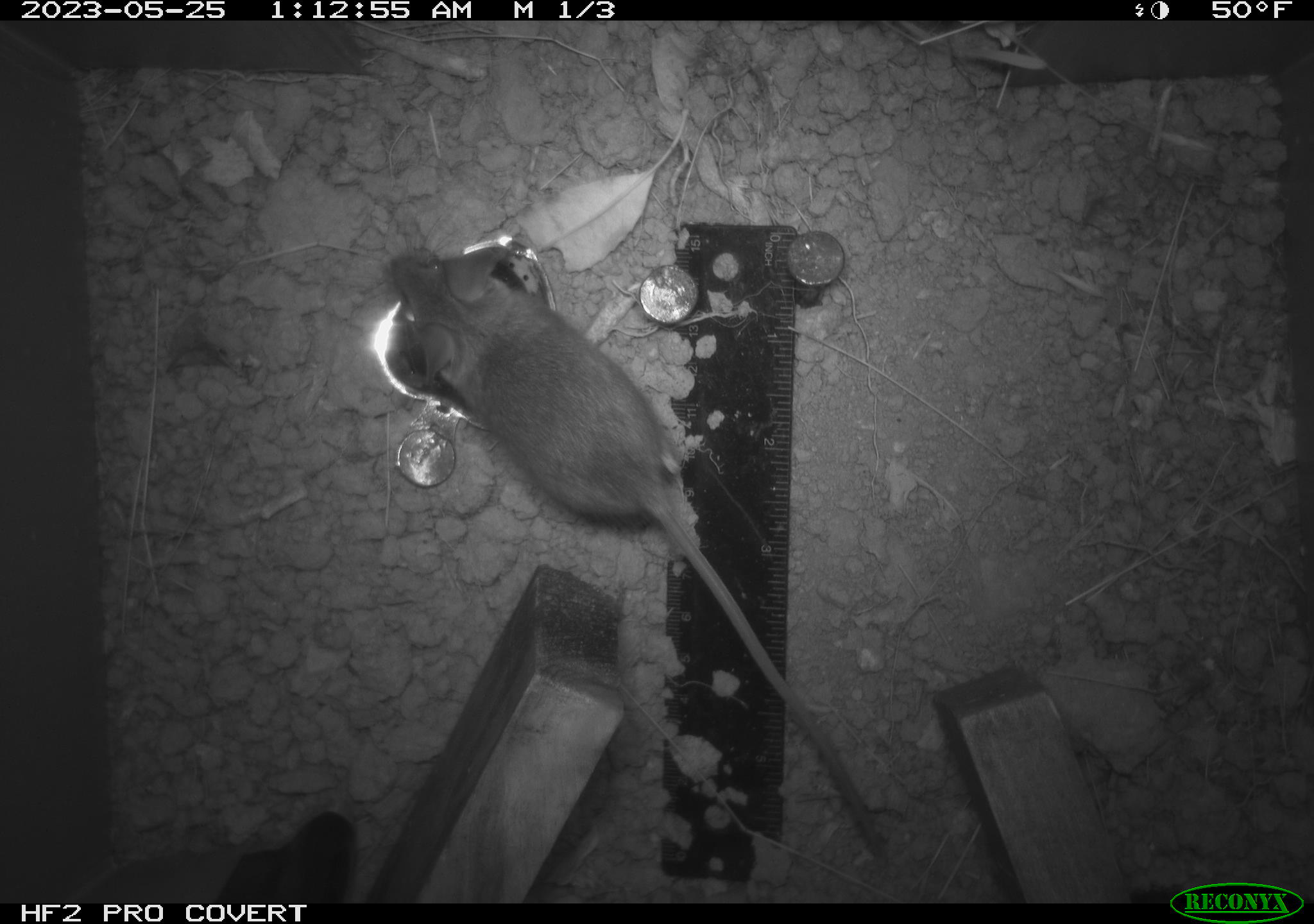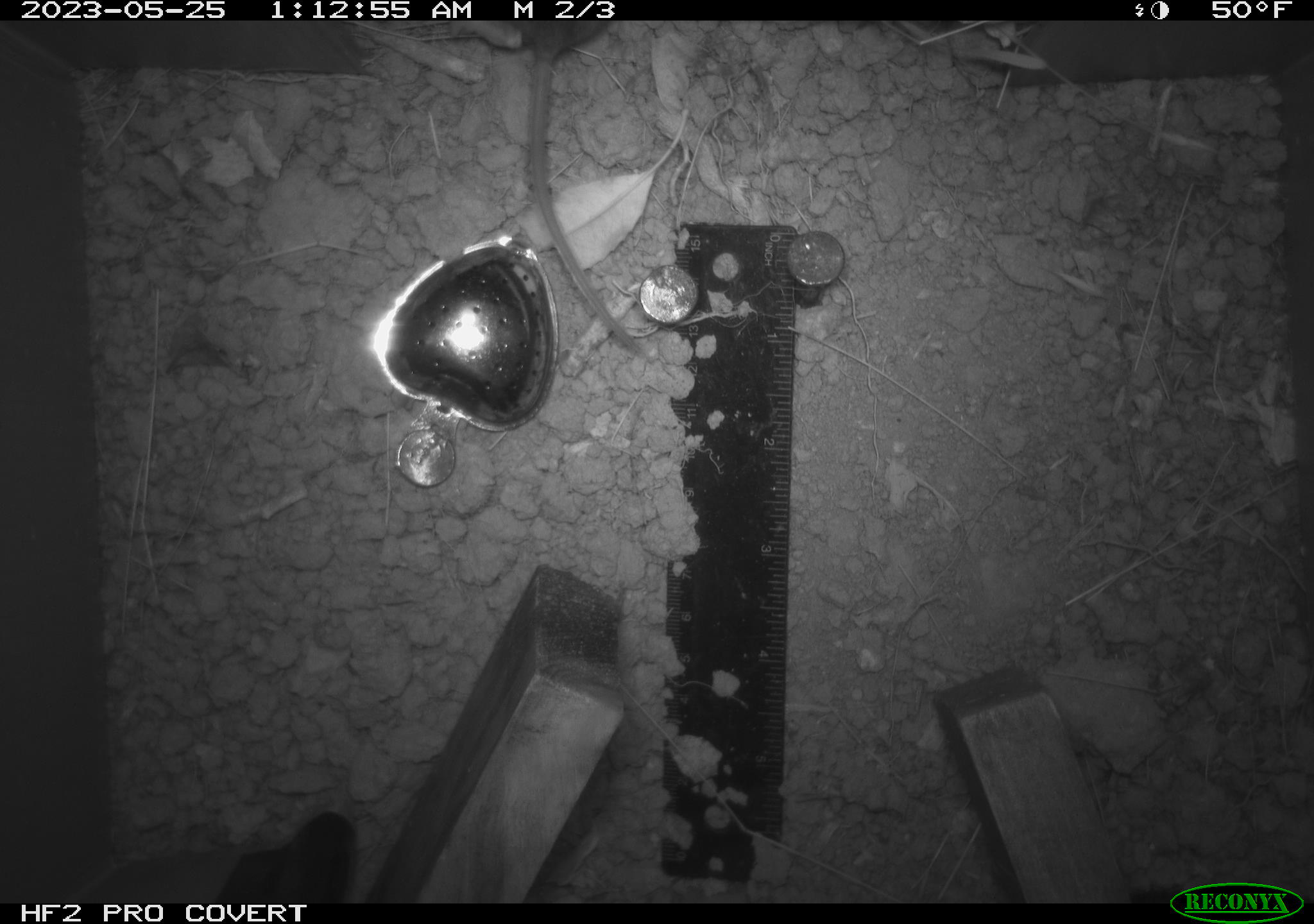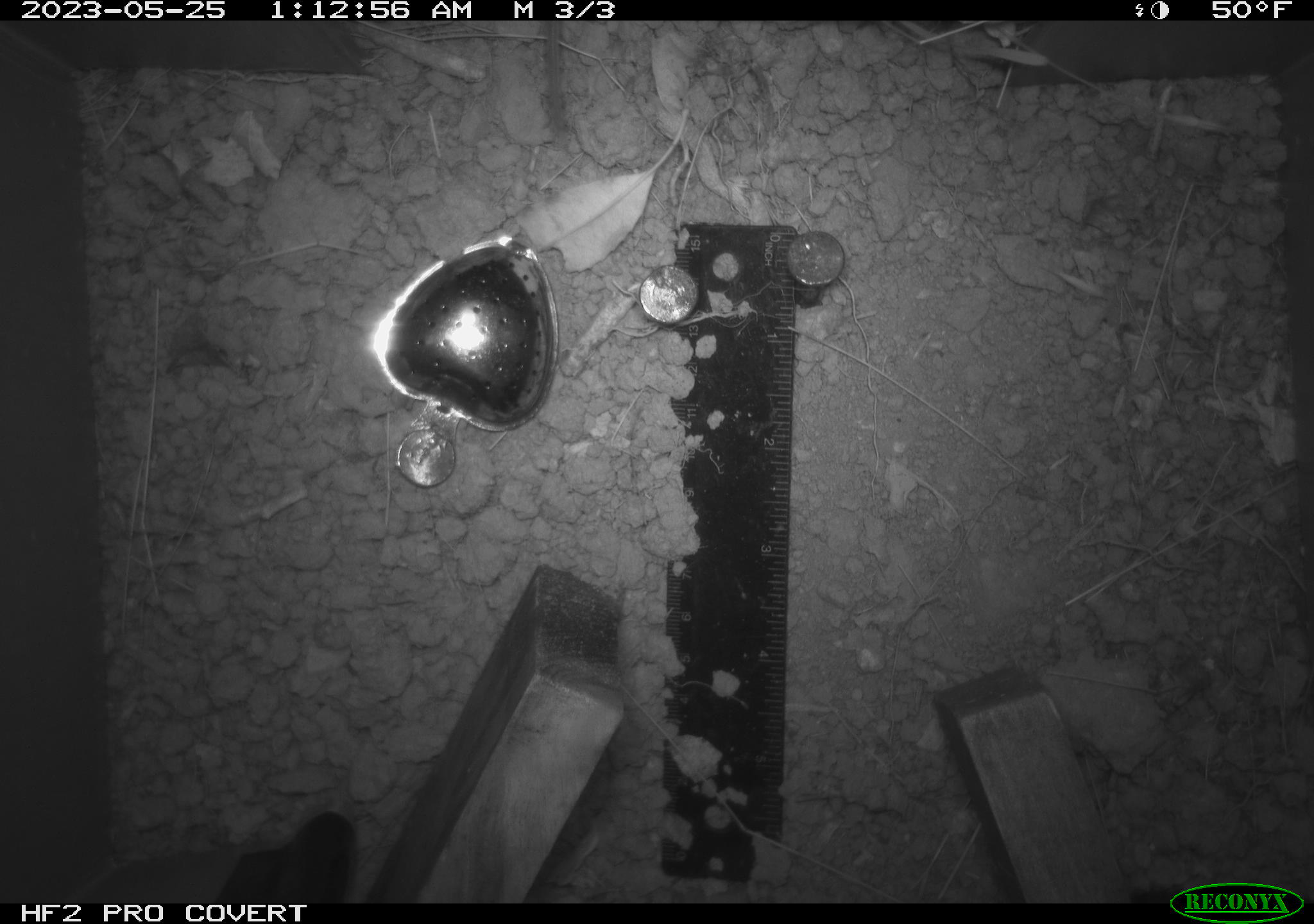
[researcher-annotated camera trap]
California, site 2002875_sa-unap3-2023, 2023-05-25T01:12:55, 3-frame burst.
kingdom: Animalia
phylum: Chordata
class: Mammalia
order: Rodentia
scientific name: Rodentia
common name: mouse species